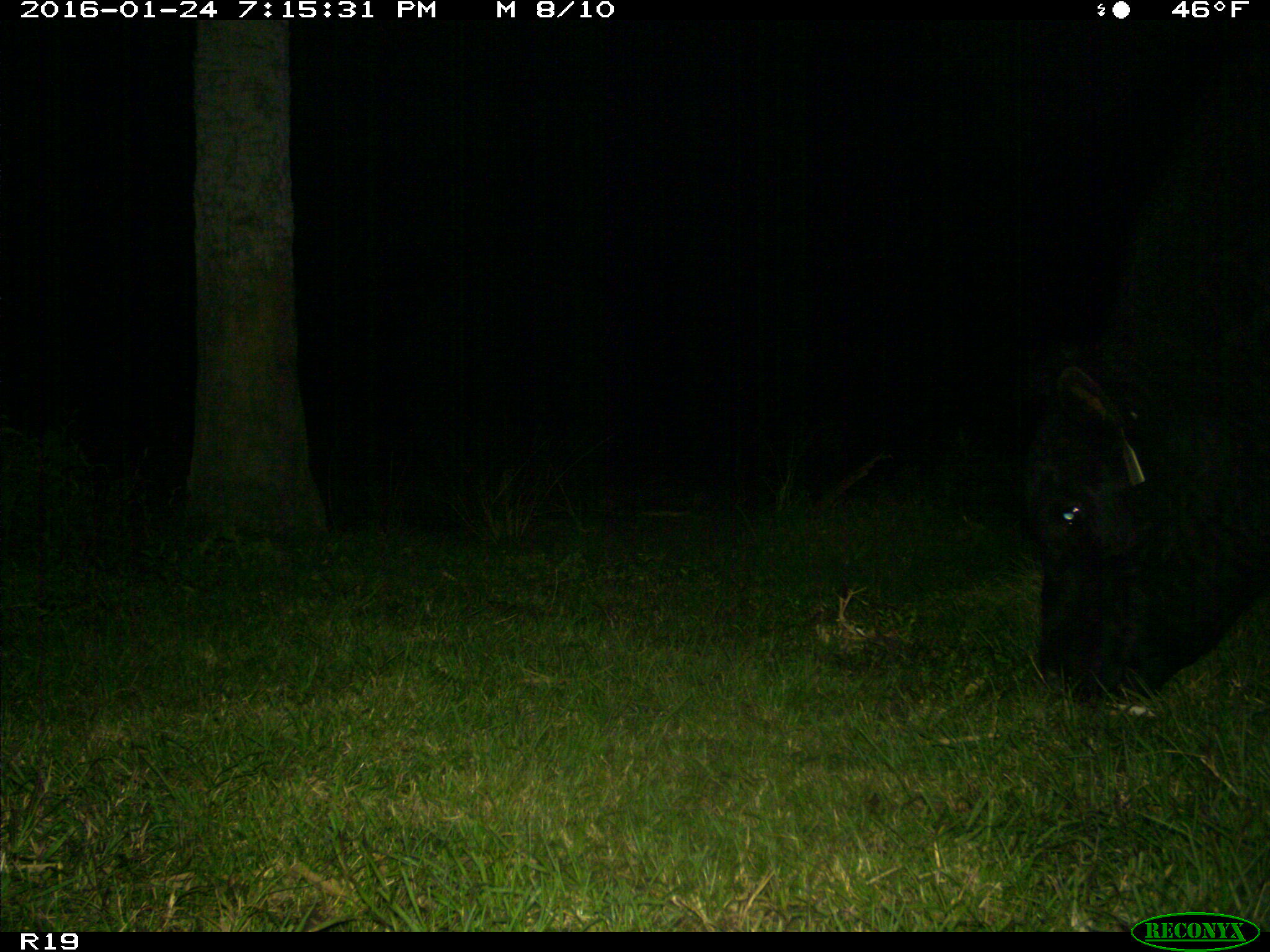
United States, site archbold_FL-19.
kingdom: Animalia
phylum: Chordata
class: Mammalia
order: Artiodactyla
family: Suidae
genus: Sus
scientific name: Sus scrofa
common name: wild boar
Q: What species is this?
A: Sus scrofa (wild boar).